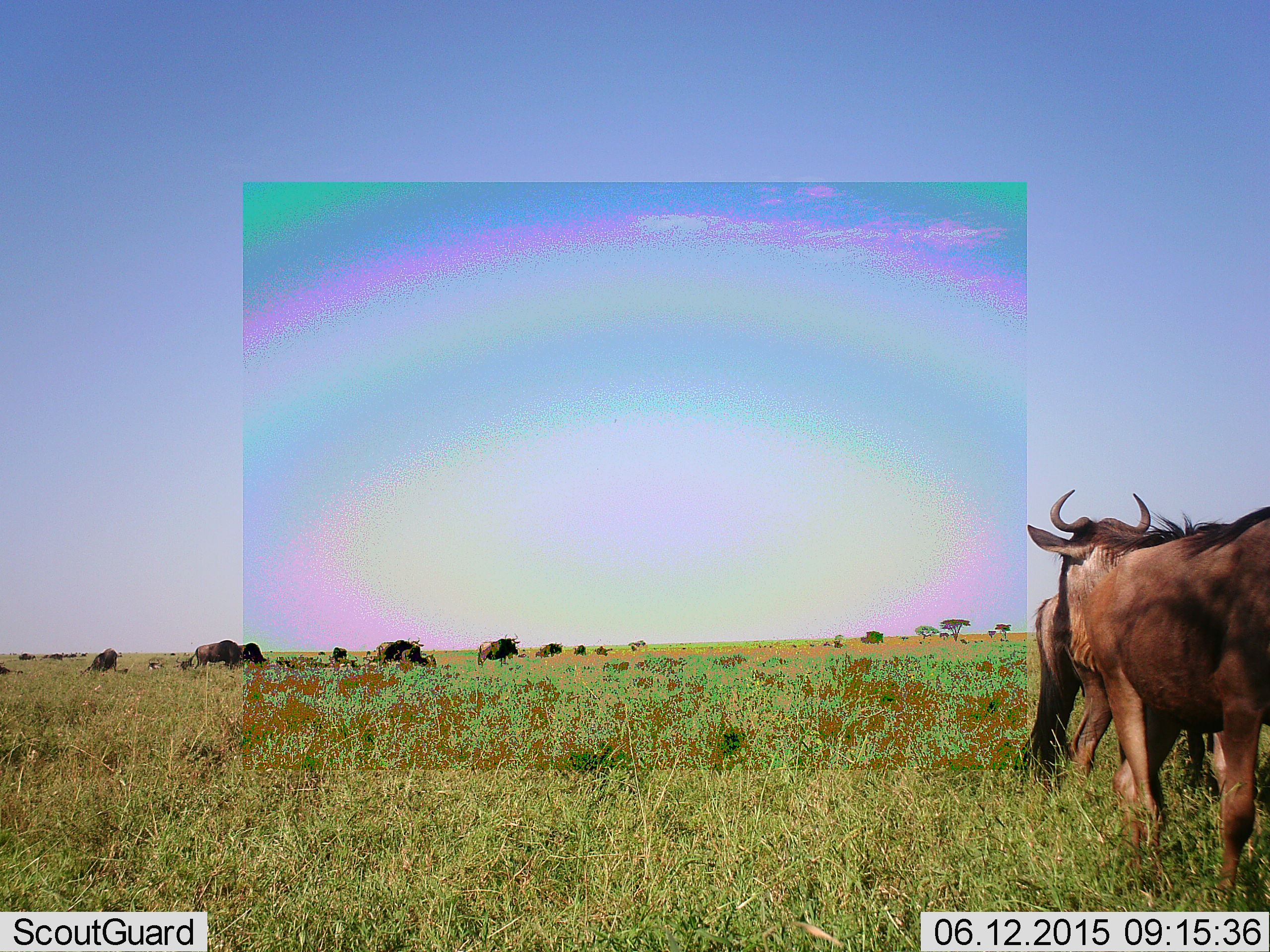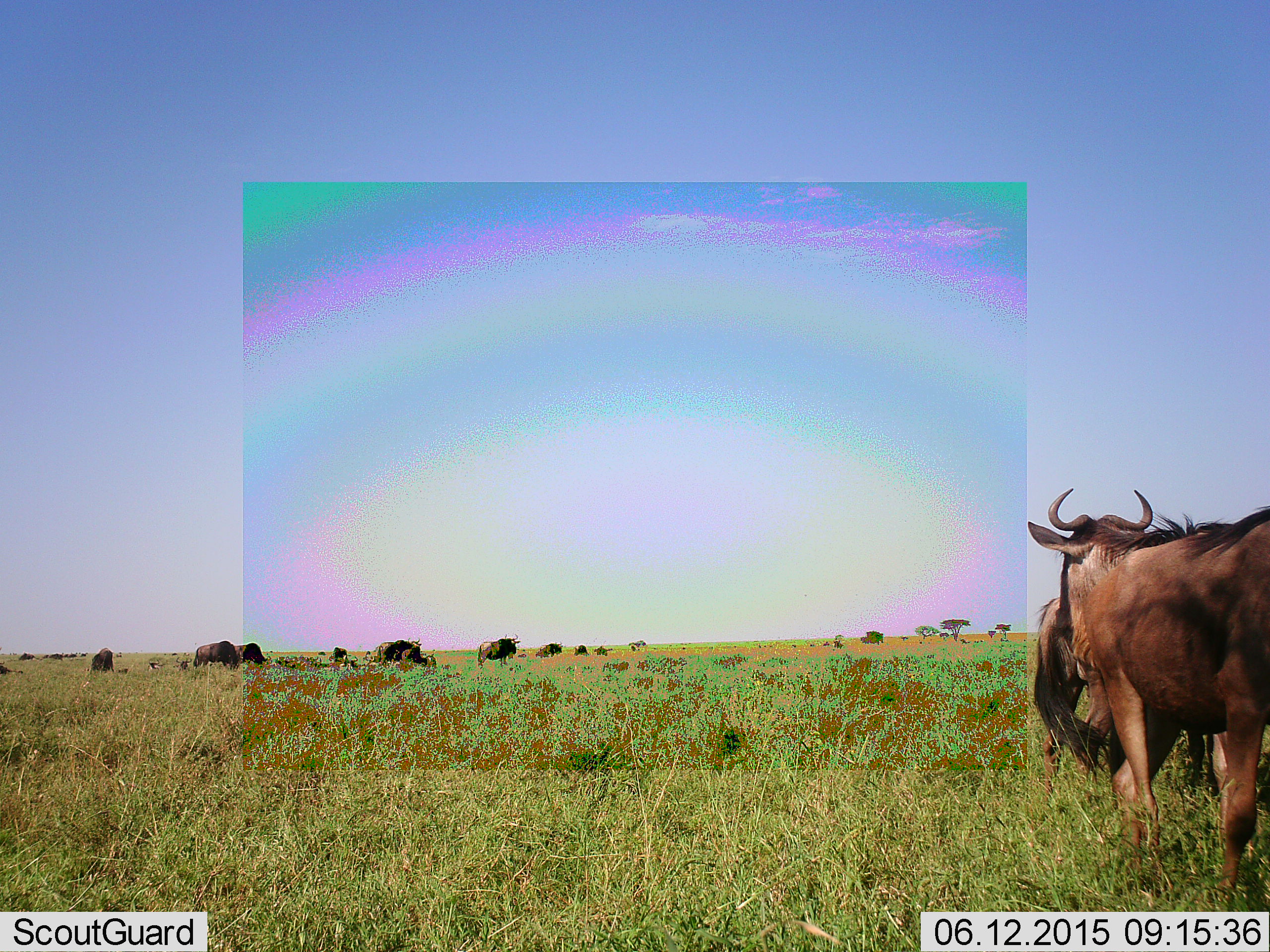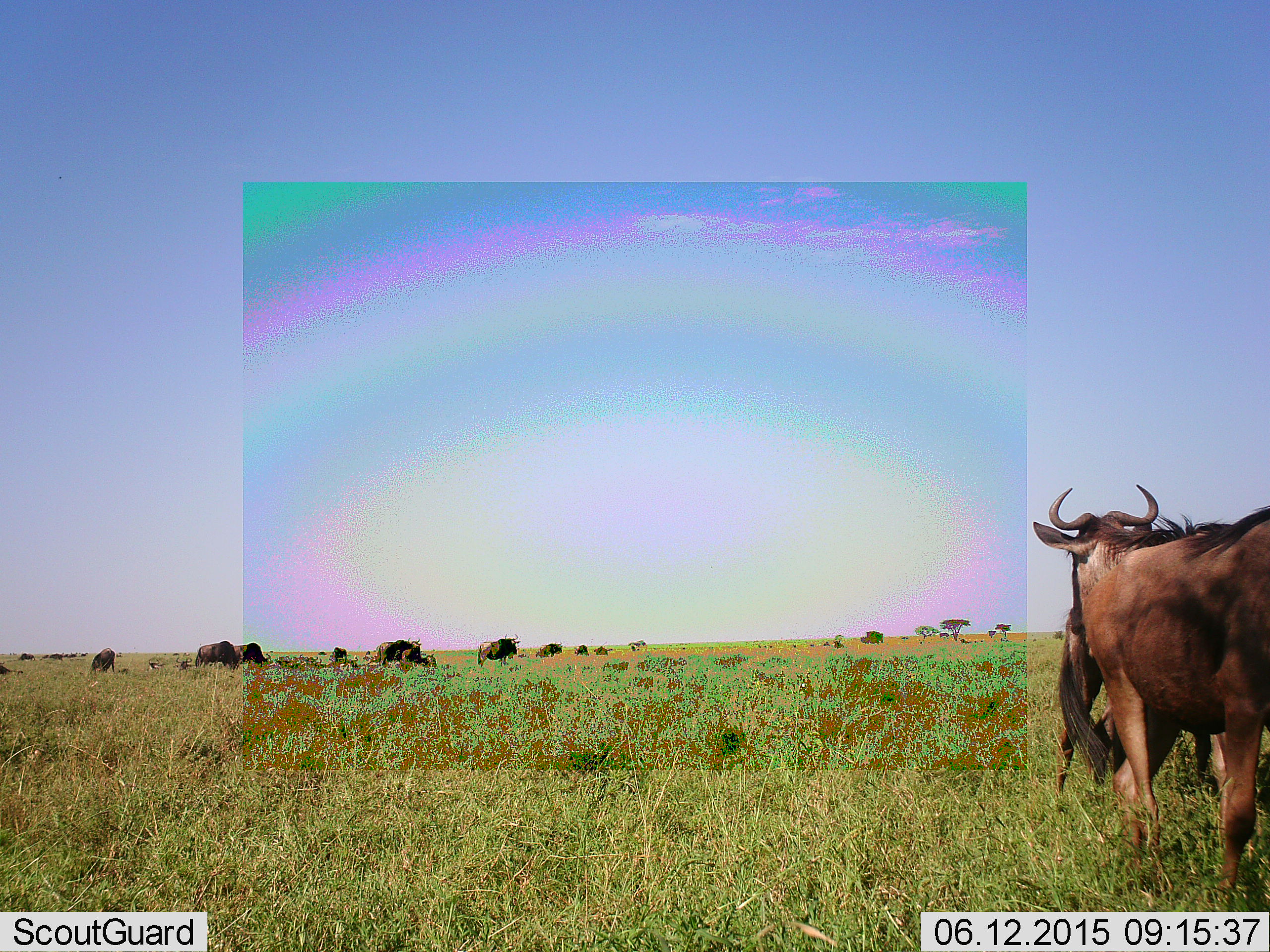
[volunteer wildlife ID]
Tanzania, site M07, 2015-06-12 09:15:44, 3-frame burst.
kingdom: Animalia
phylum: Chordata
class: Mammalia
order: Artiodactyla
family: Bovidae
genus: Connochaetes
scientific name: Connochaetes taurinus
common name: blue wildebeest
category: wildebeest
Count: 11-50.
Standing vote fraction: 90%.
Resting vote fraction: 30%.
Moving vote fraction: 50%.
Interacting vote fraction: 10%.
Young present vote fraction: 20%.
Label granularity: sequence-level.